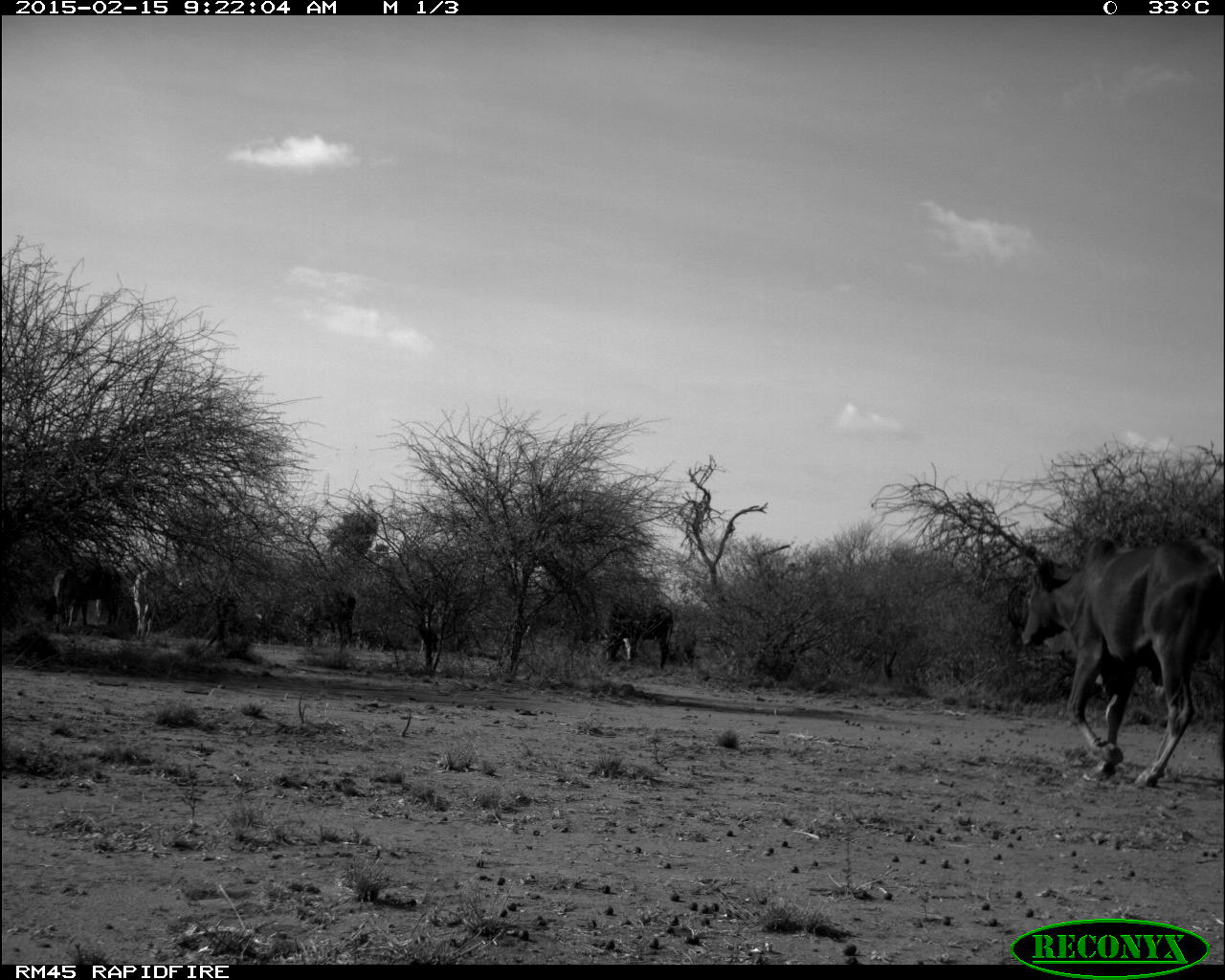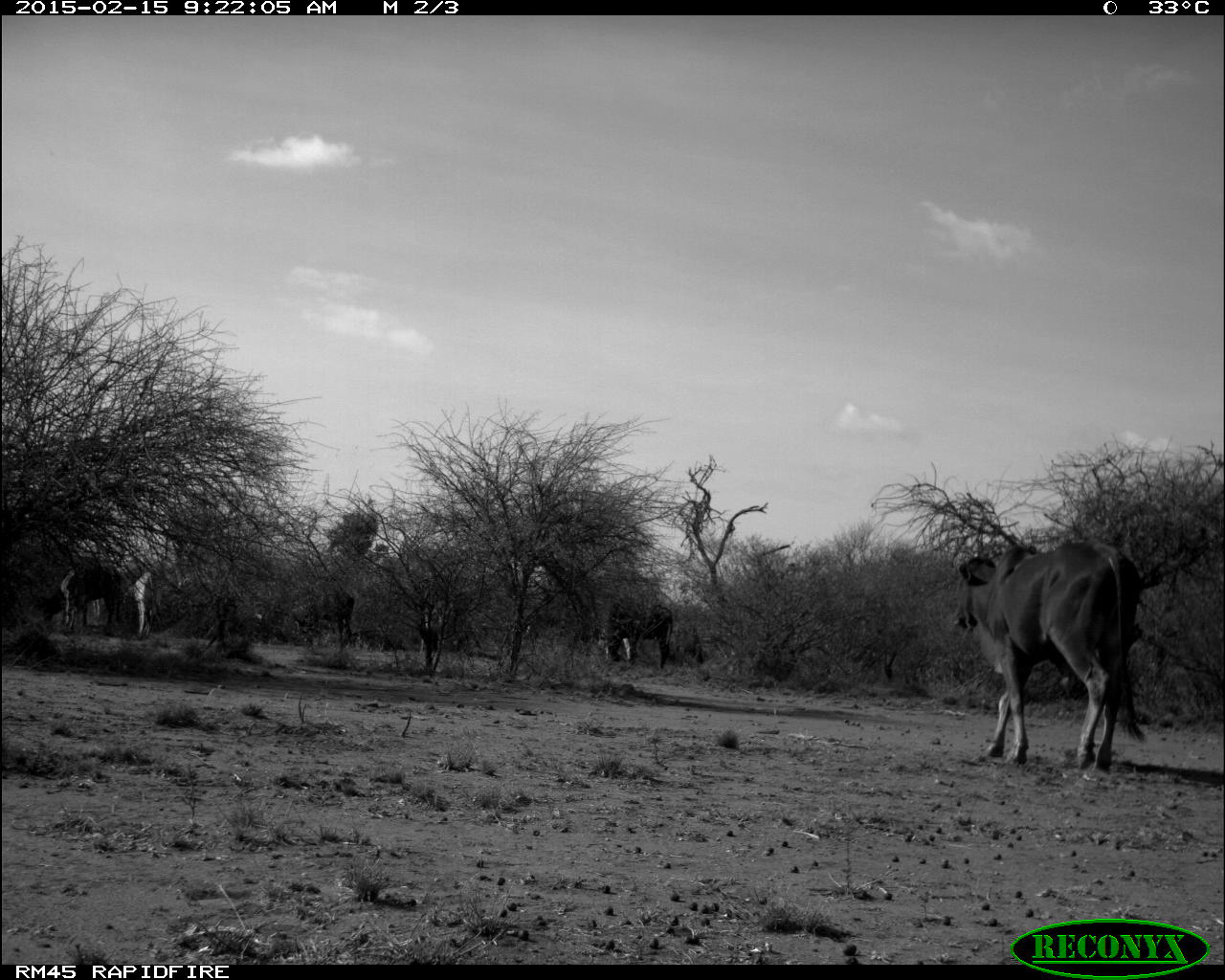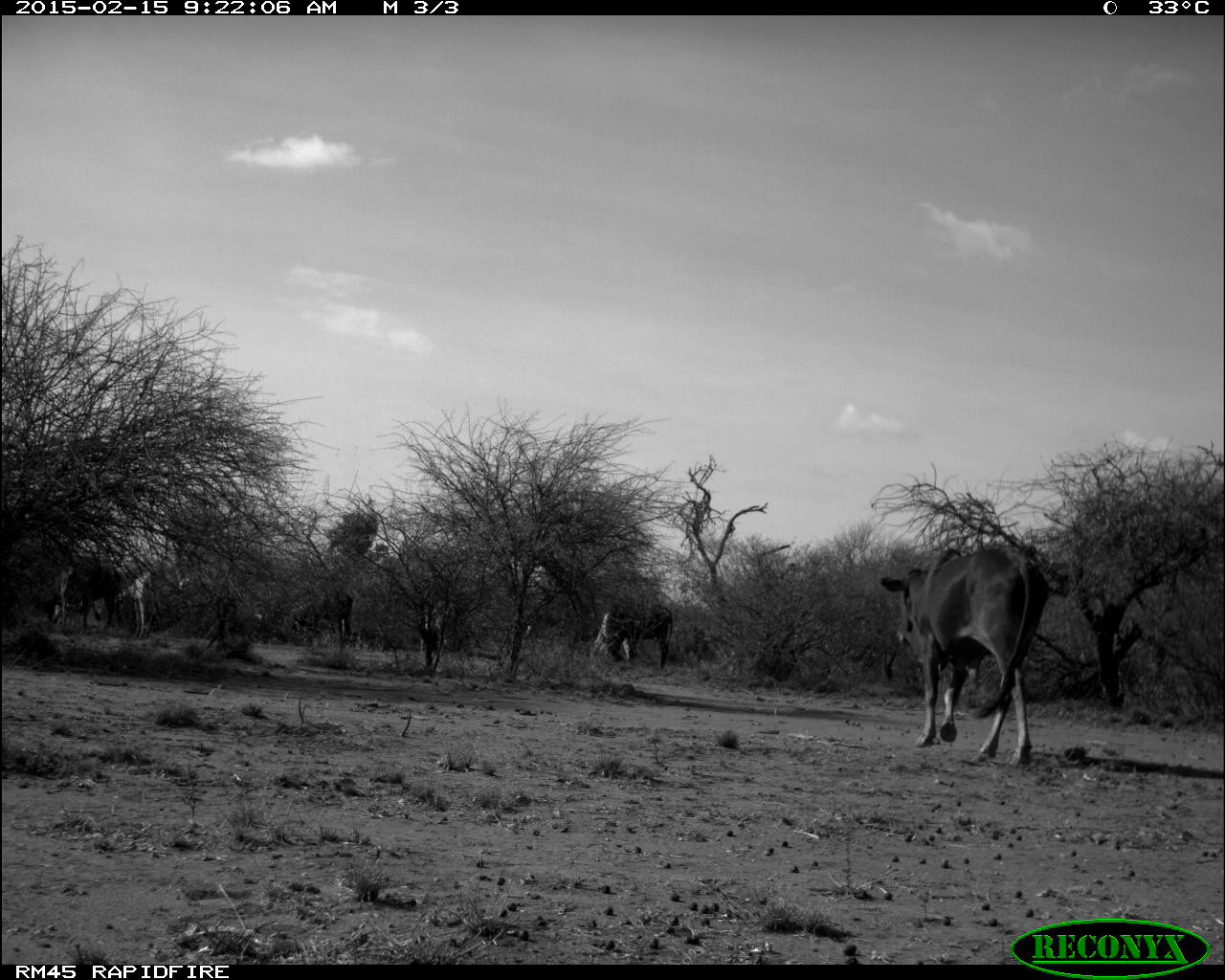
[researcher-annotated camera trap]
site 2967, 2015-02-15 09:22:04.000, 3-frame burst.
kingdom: Animalia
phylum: Chordata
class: Mammalia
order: Artiodactyla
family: Bovidae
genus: Bos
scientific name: Bos taurus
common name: domestic cattle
Bos taurus (domestic cattle), count 10.